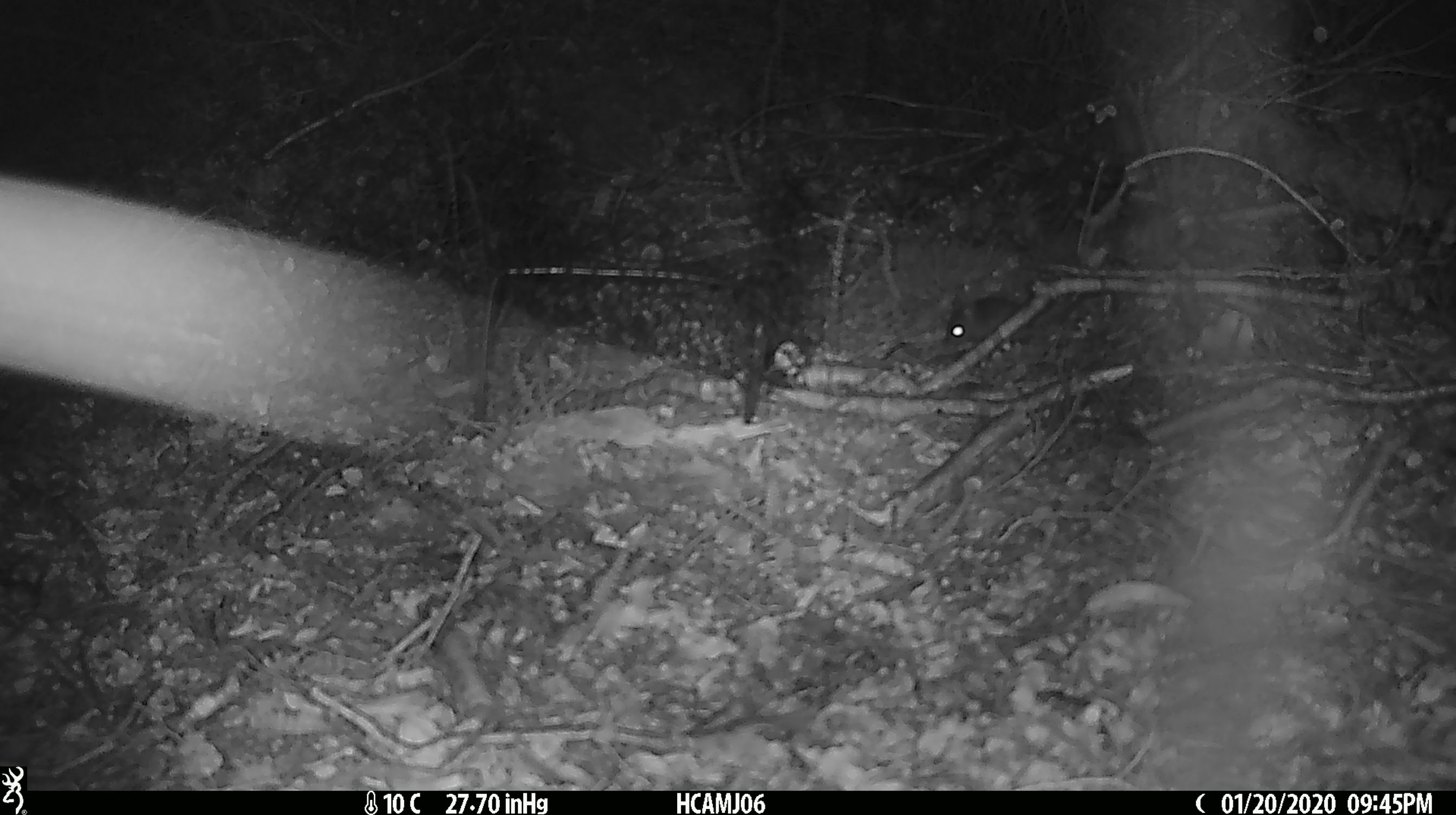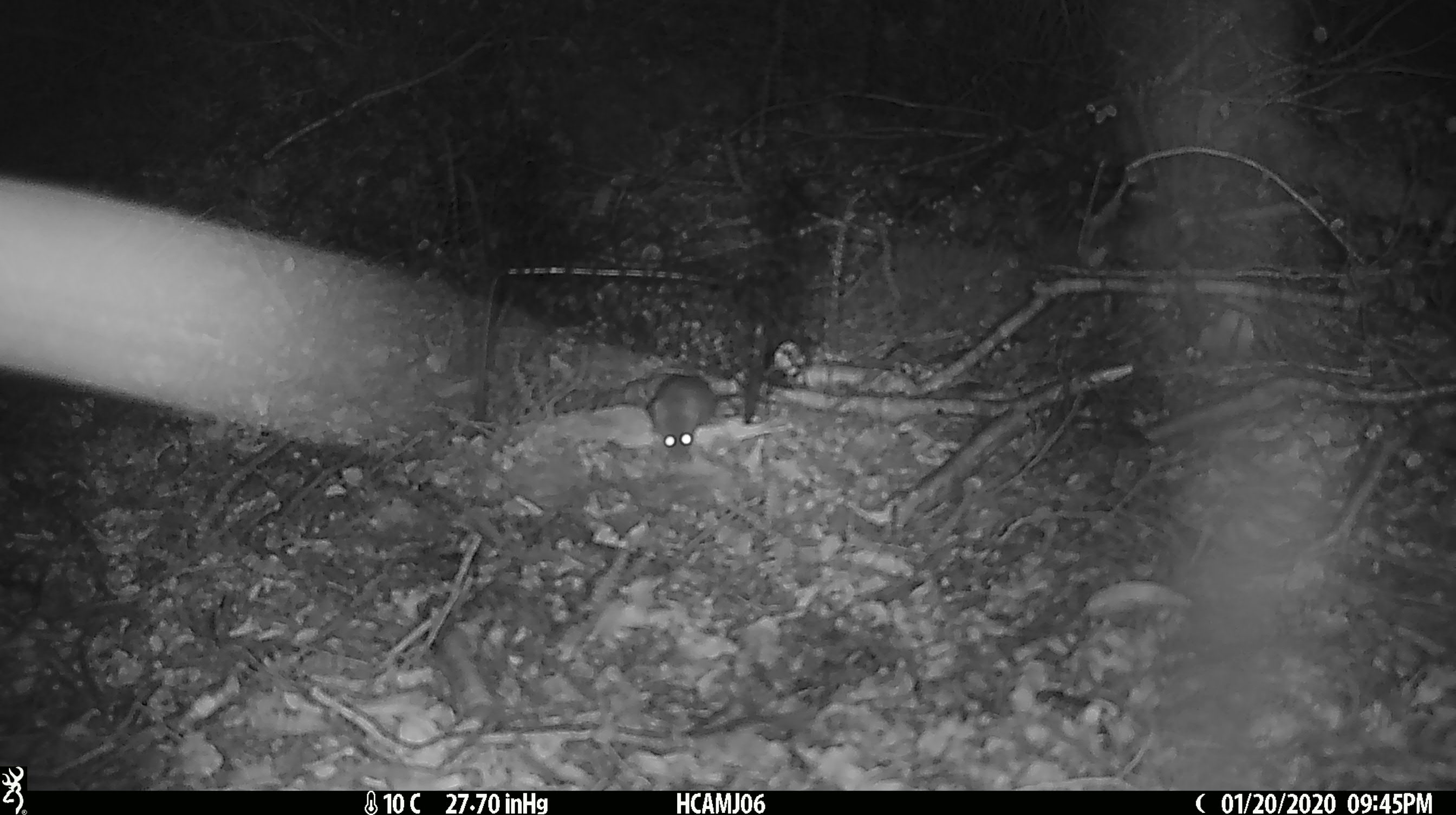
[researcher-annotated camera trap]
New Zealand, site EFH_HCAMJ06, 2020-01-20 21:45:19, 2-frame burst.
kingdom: Animalia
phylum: Chordata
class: Mammalia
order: Rodentia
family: Muridae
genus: Mus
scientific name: Mus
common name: mouse